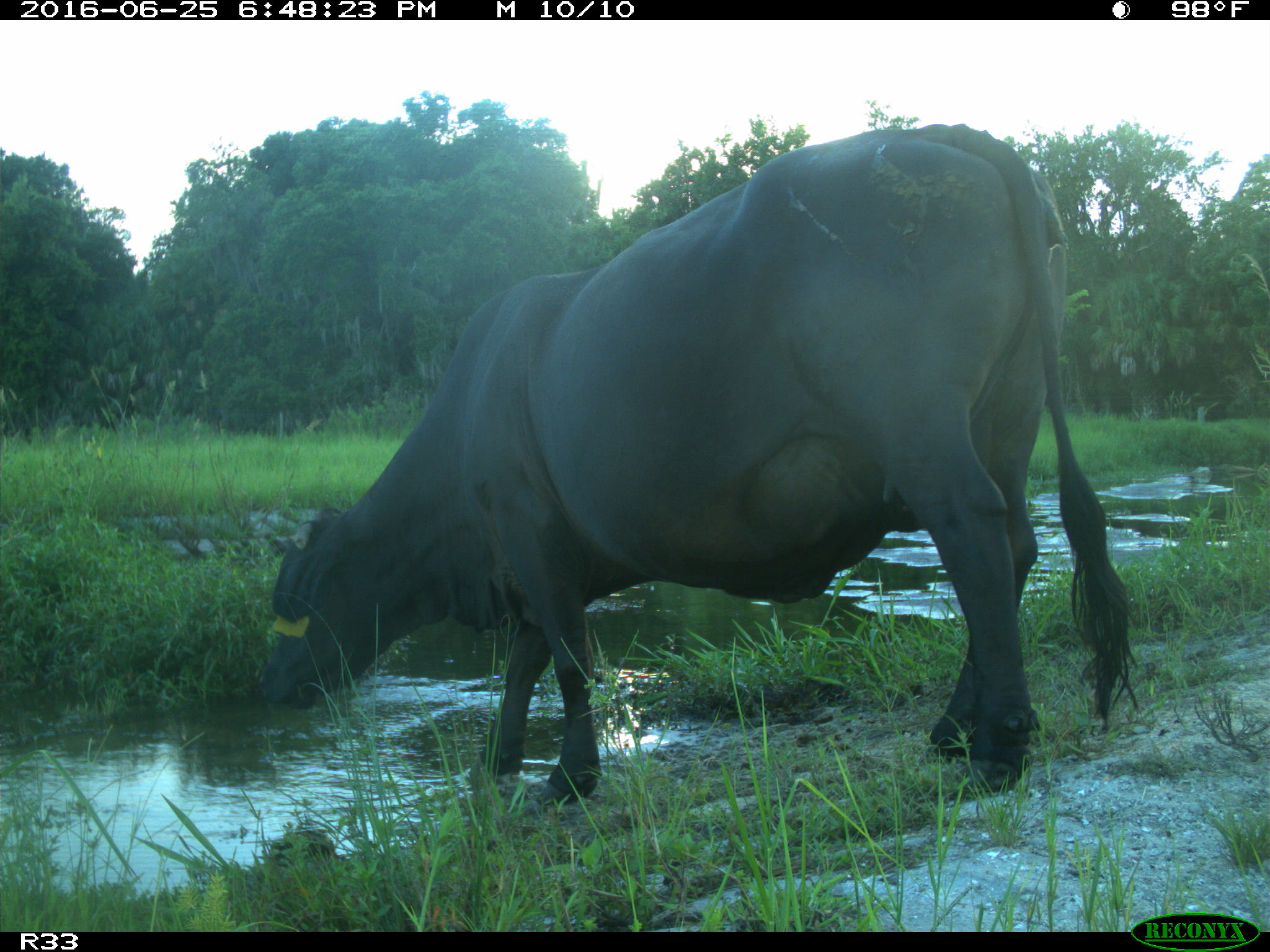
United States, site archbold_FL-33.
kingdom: Animalia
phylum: Chordata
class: Mammalia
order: Artiodactyla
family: Bovidae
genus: Bos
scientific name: Bos taurus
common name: domestic cow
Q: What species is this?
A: Bos taurus (domestic cow).